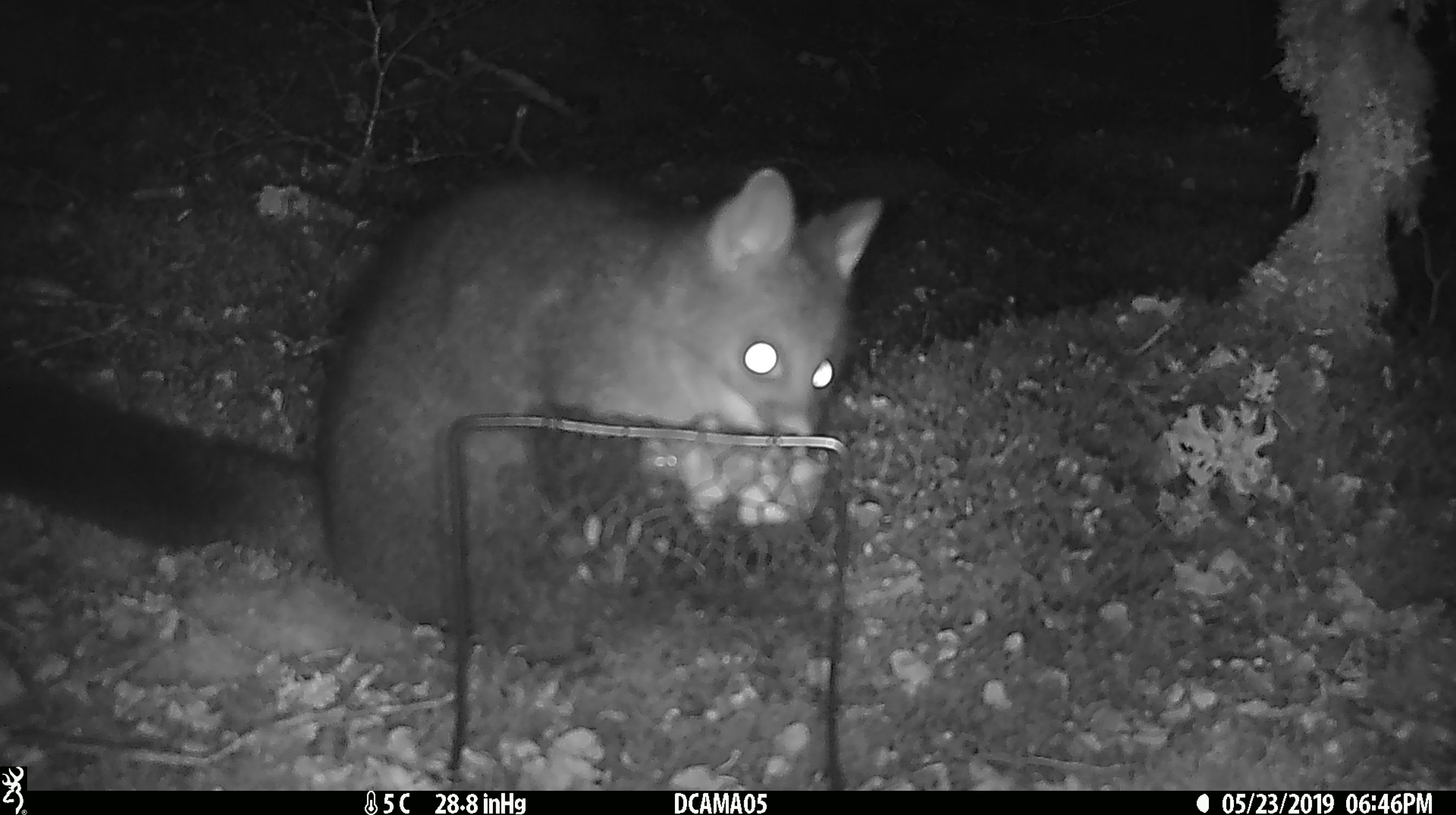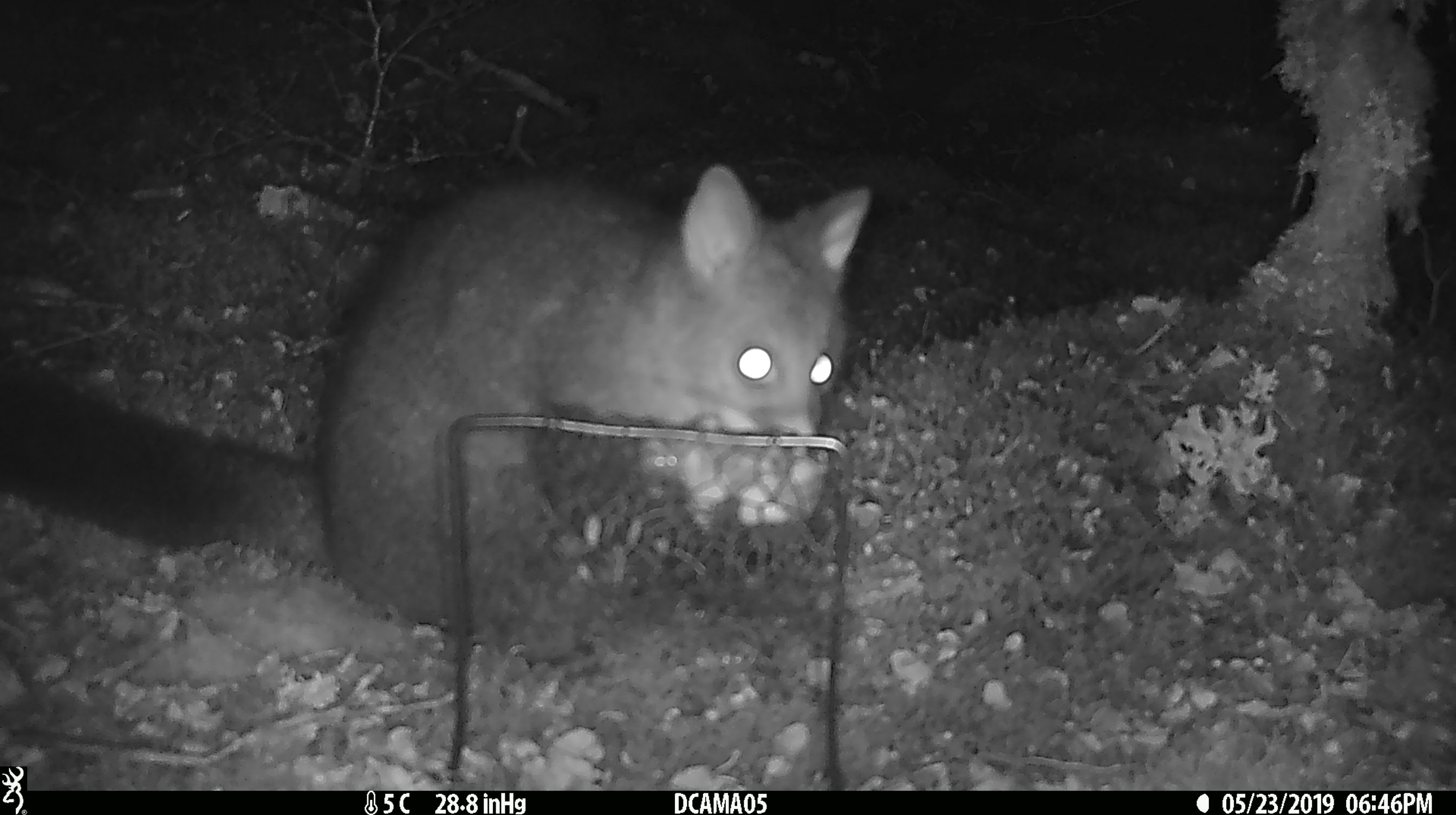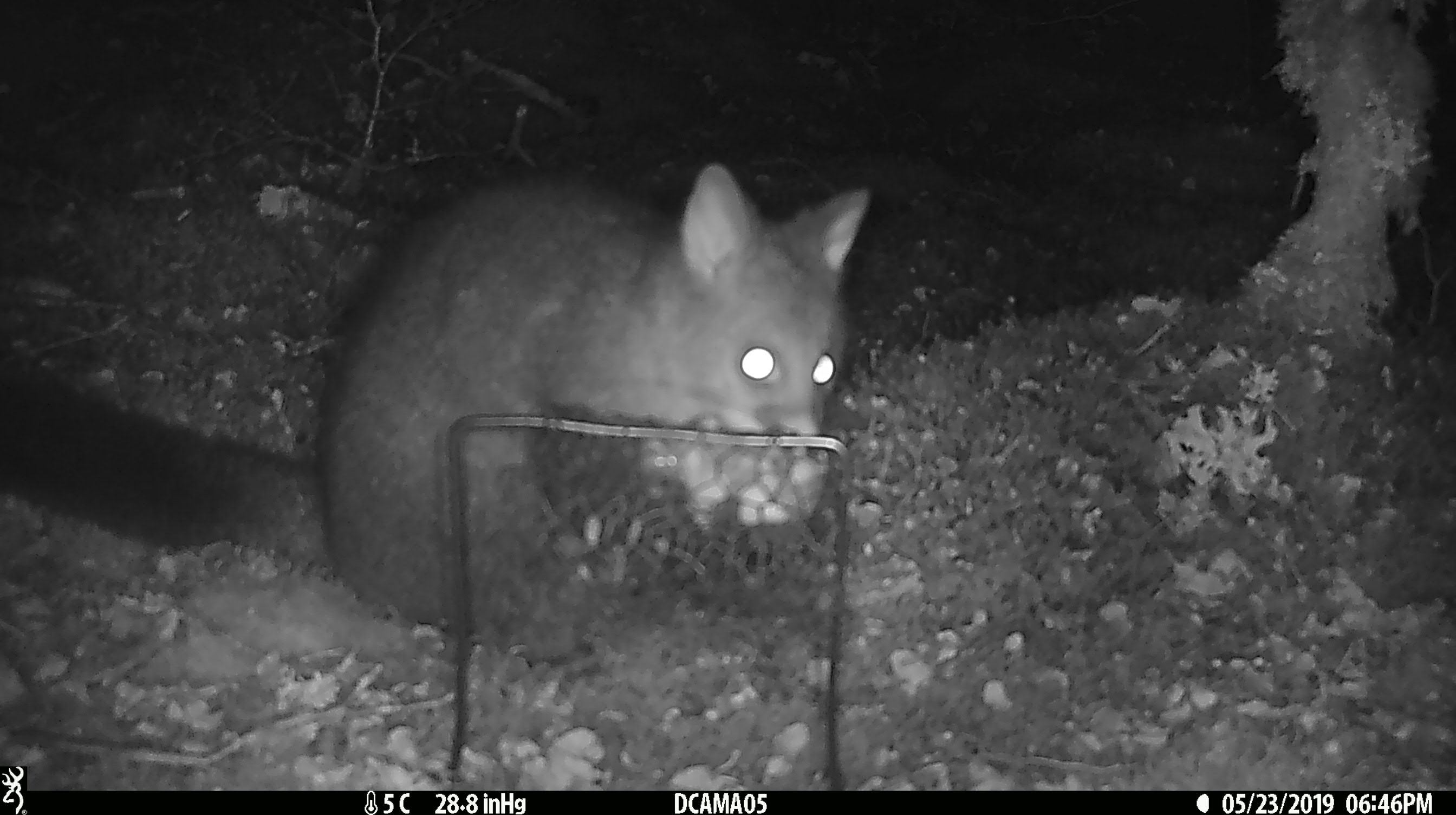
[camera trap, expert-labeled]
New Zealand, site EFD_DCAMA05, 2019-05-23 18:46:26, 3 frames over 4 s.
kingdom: Animalia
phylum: Chordata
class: Mammalia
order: Diprotodontia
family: Phalangeridae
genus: Trichosurus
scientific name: Trichosurus vulpecula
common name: common brushtail possum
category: possum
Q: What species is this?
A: Possum (common brushtail possum) (Trichosurus vulpecula).